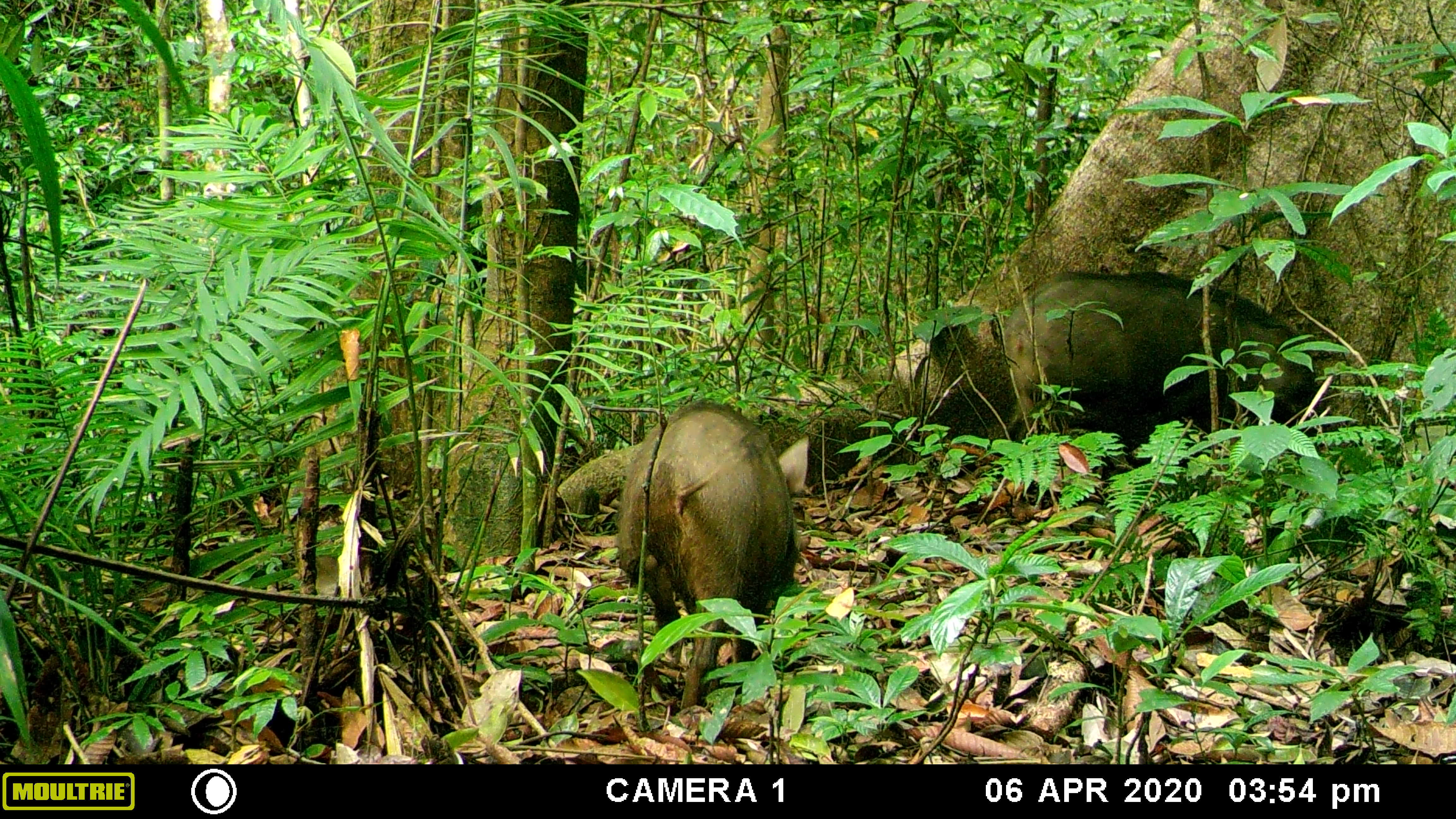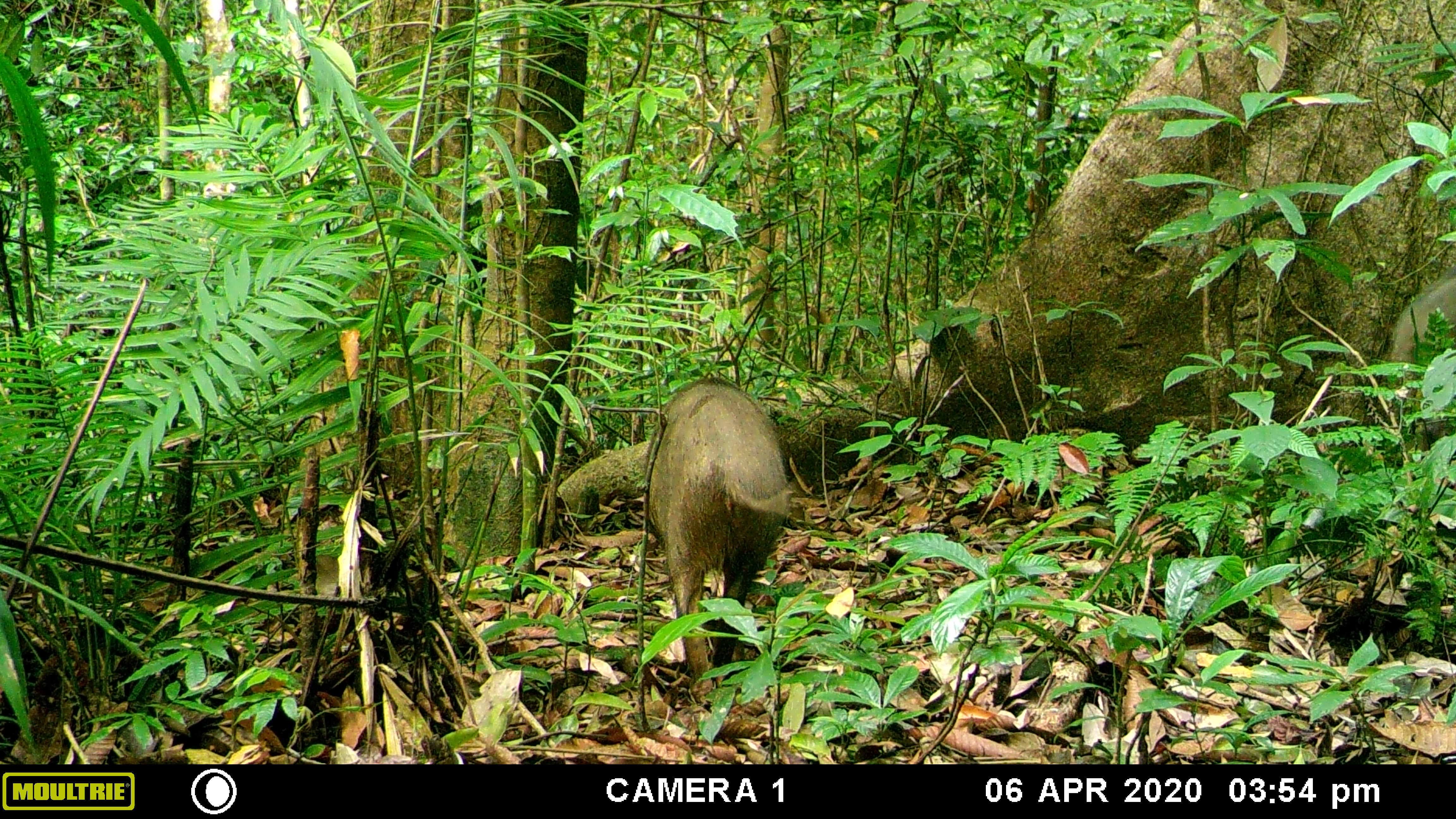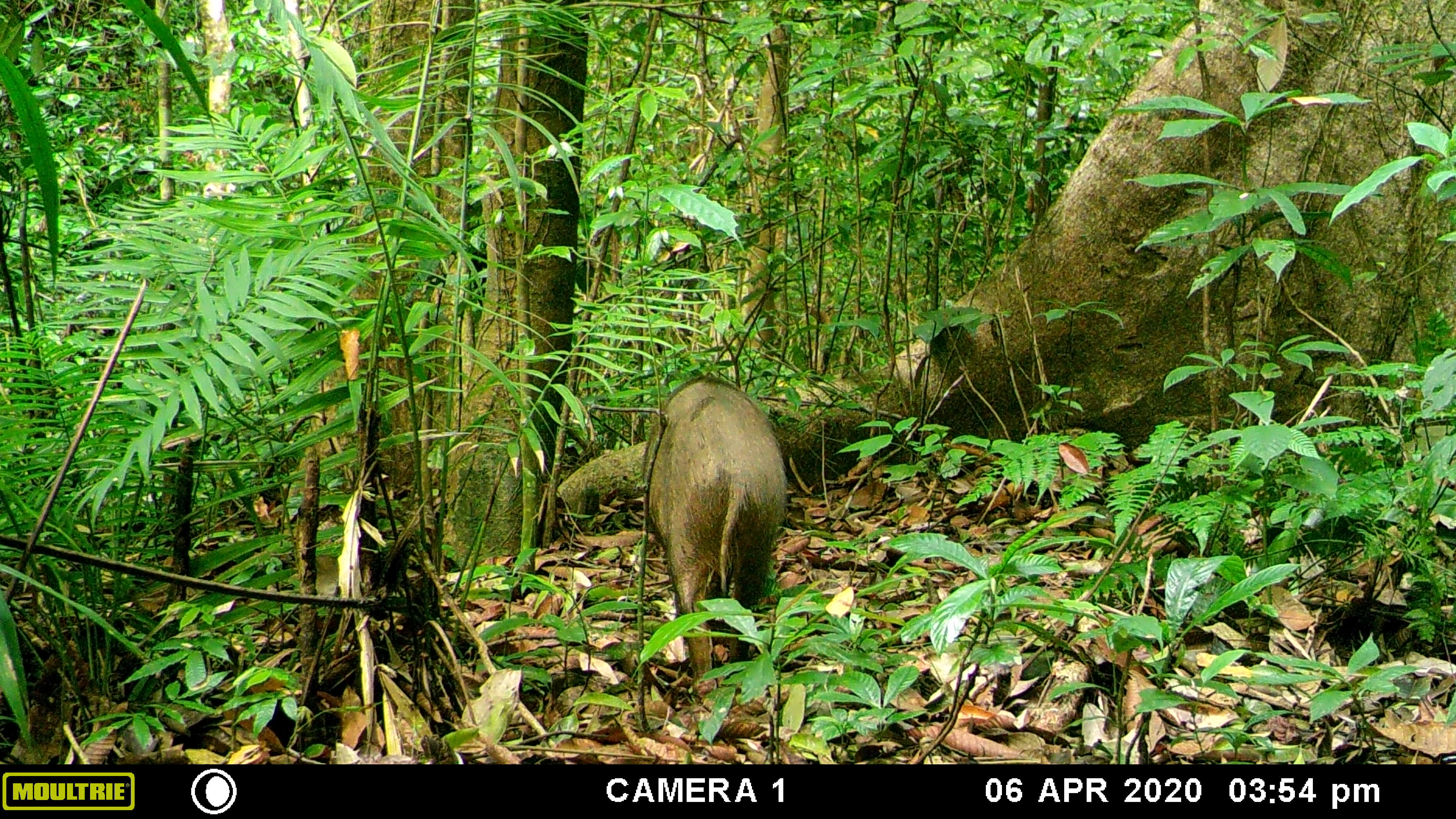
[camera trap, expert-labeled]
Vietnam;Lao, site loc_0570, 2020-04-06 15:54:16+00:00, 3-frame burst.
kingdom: Animalia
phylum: Chordata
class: Mammalia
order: Artiodactyla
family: Suidae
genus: Sus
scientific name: Sus scrofa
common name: eurasian wild pig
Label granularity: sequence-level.